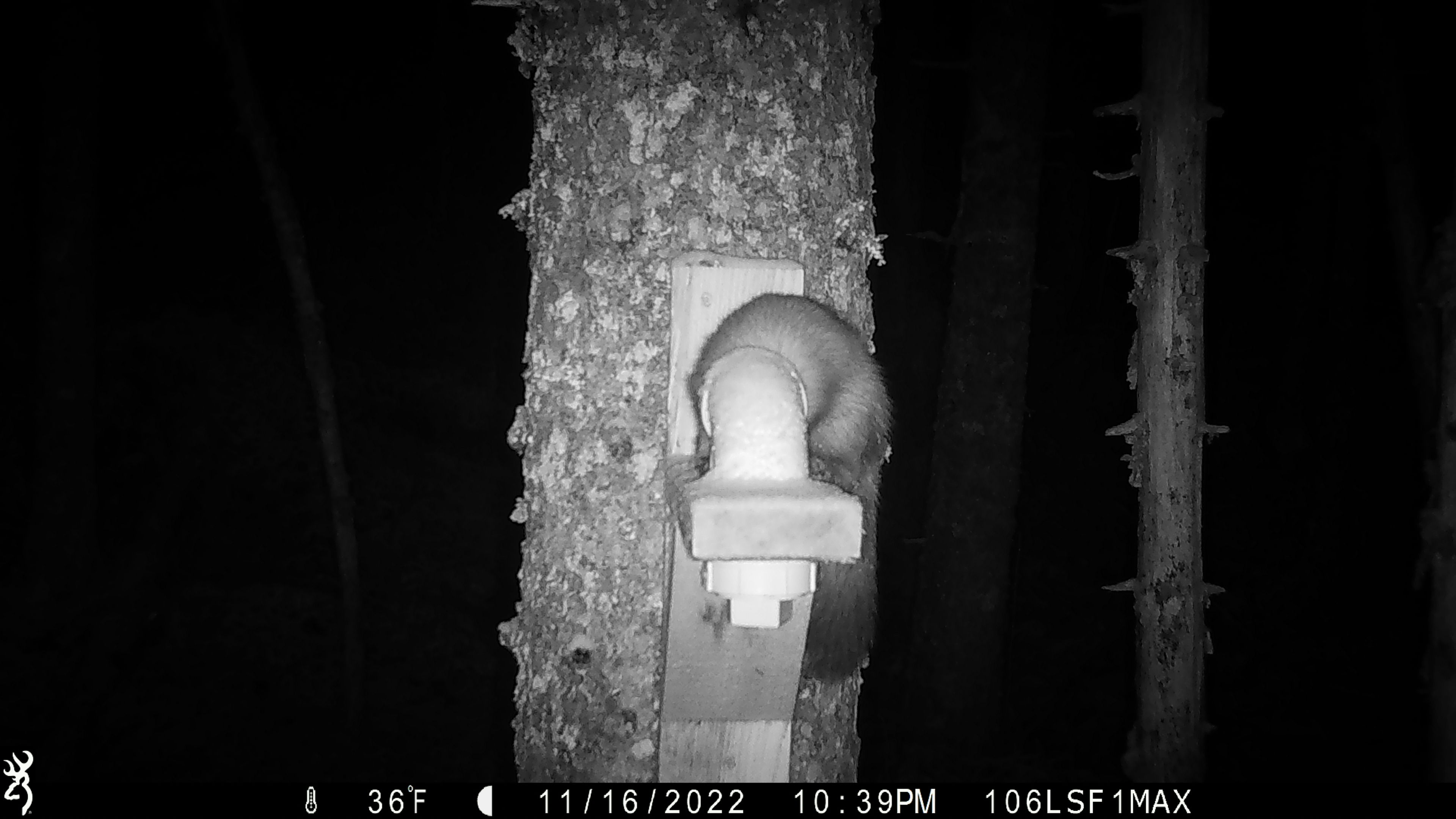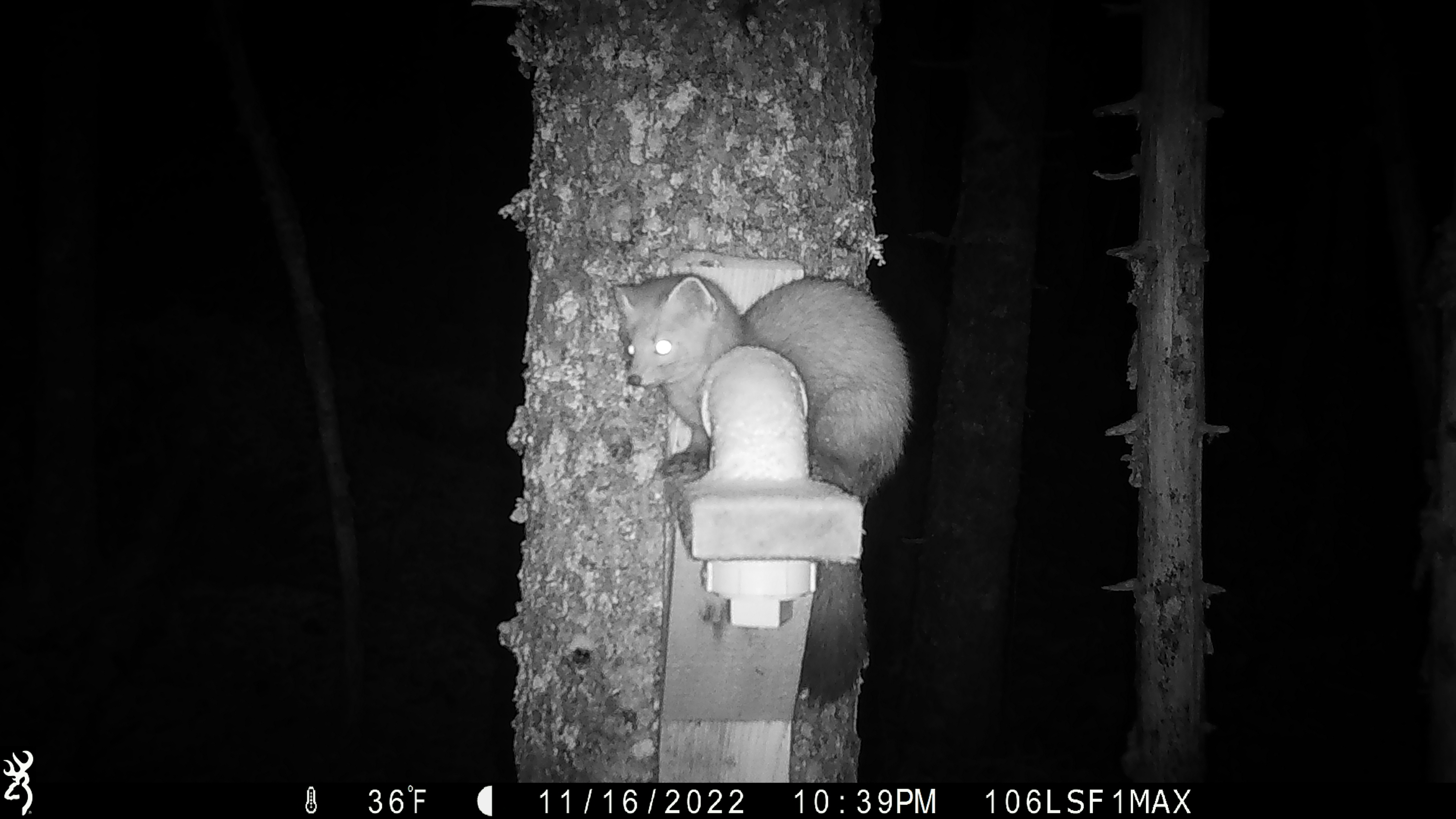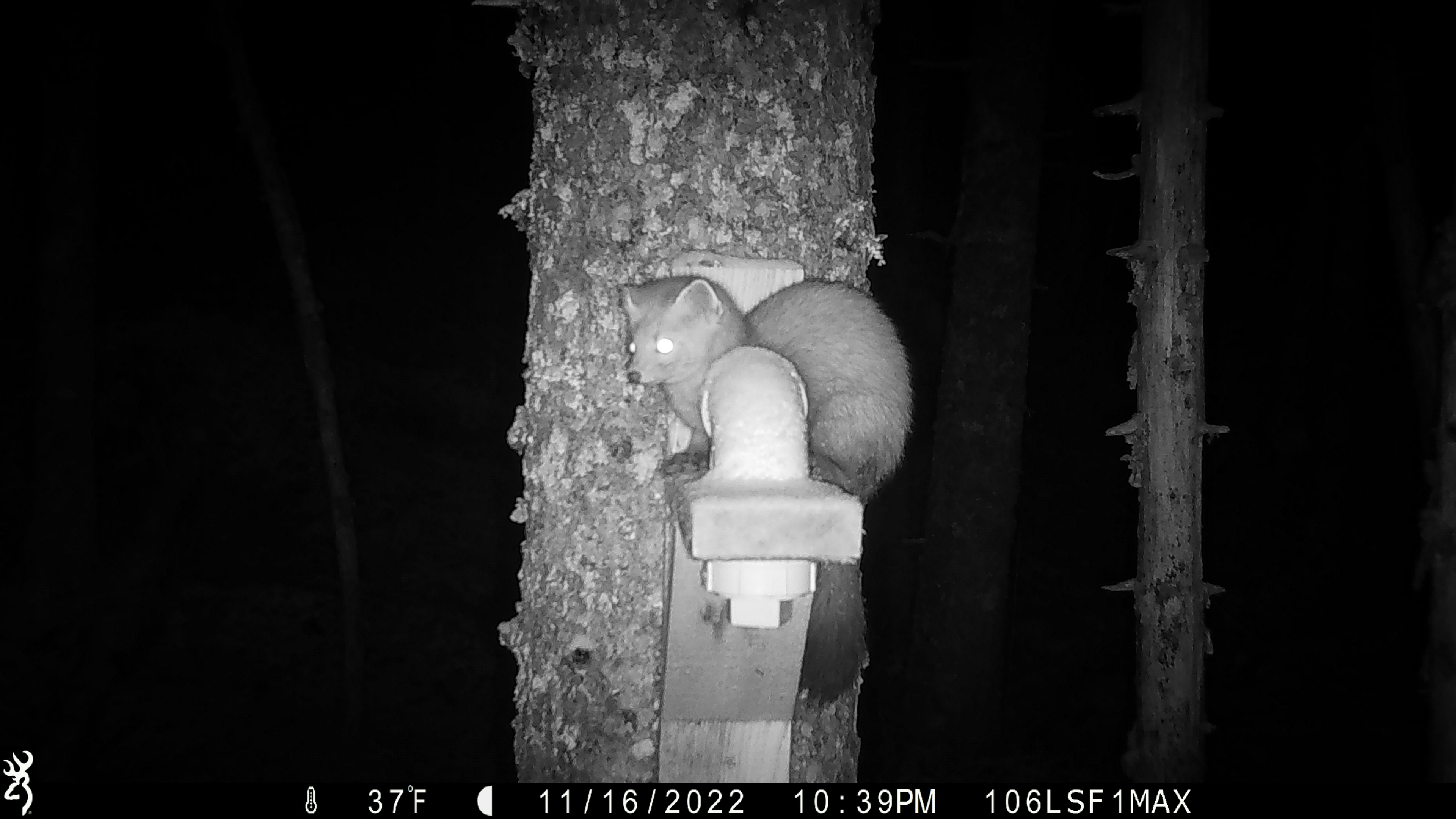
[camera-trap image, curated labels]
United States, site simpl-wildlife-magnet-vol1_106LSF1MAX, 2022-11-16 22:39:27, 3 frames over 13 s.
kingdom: Animalia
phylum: Chordata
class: Mammalia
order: Carnivora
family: Mustelidae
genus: Martes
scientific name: Martes americana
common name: american marten